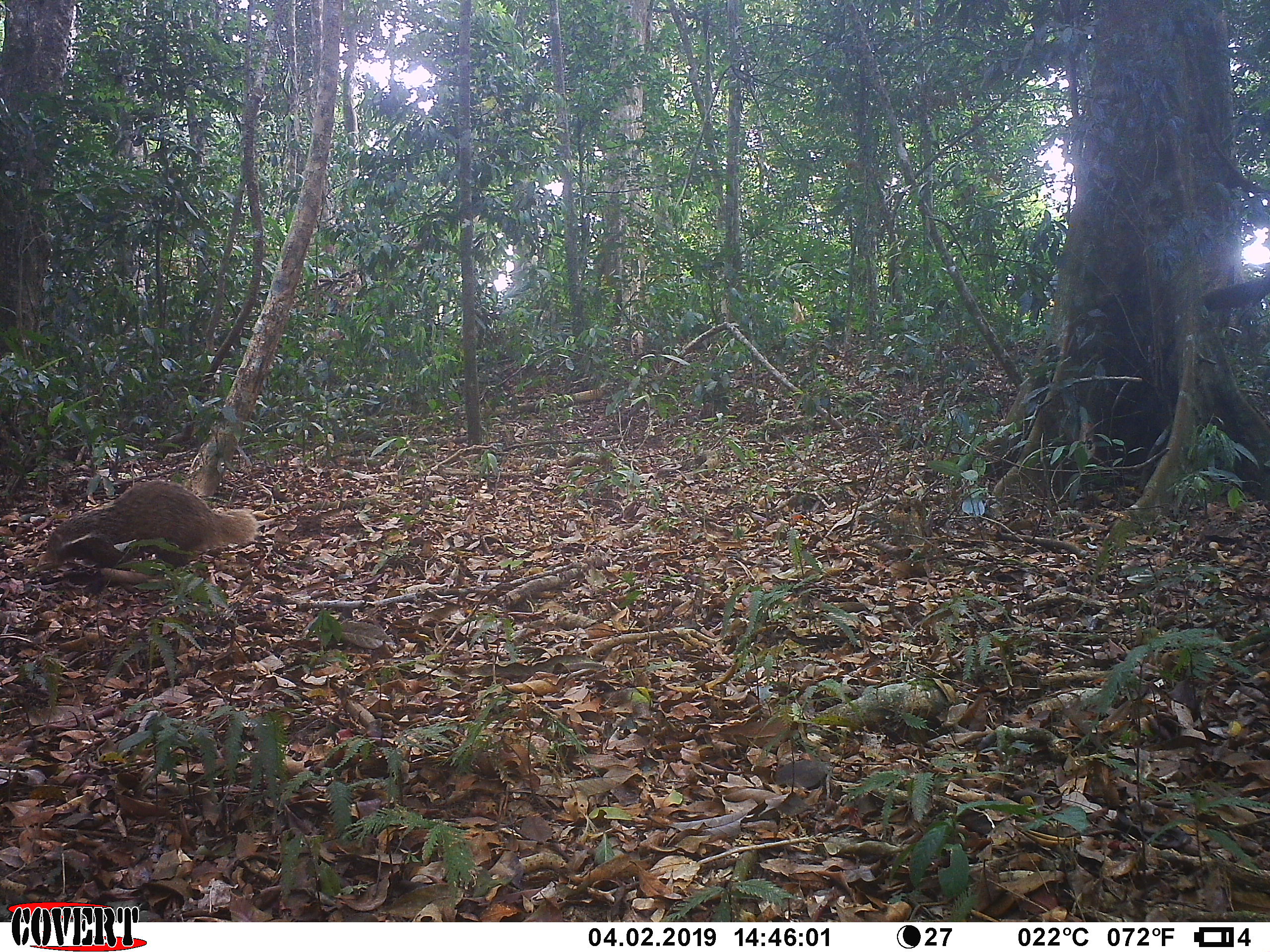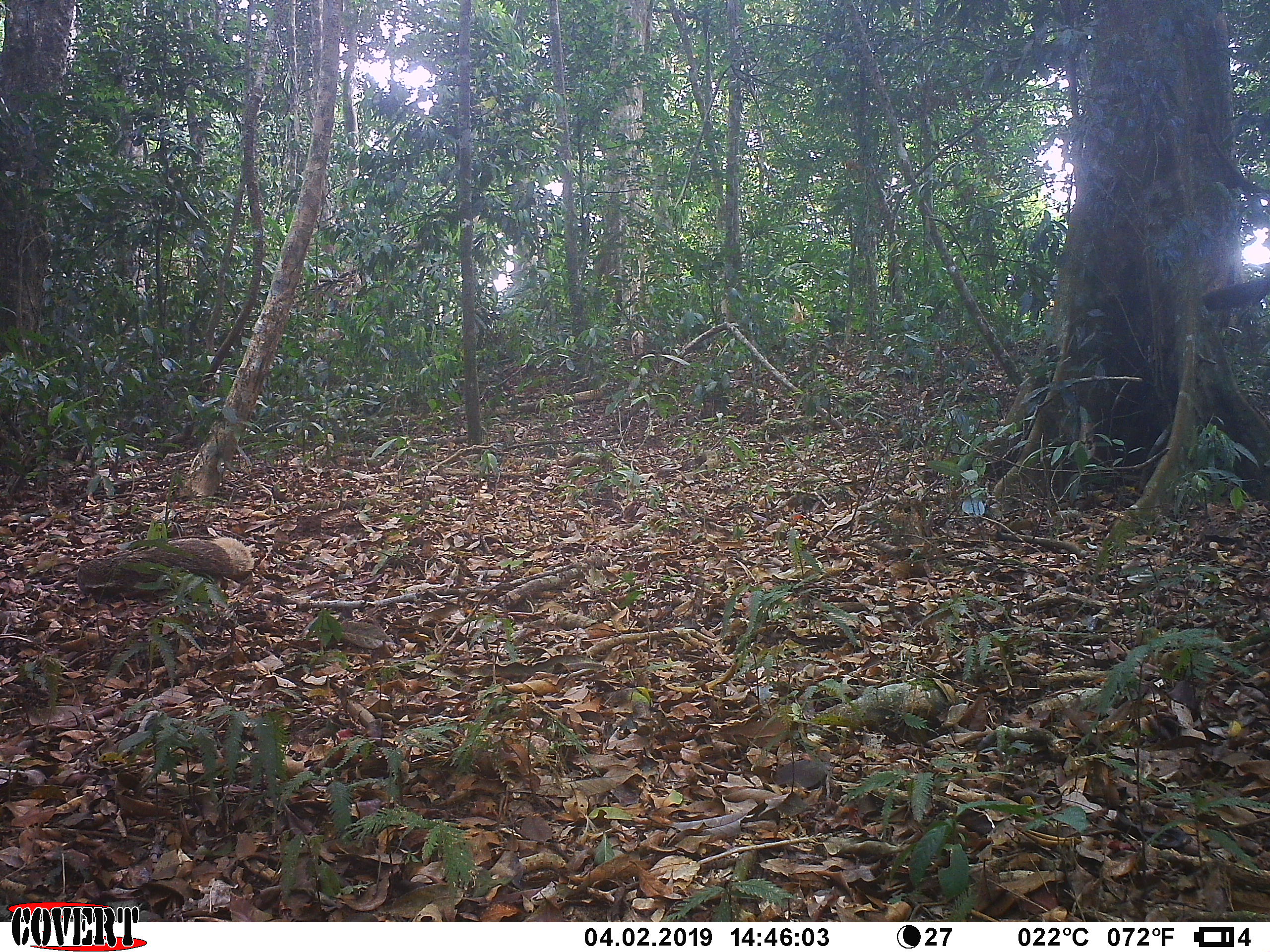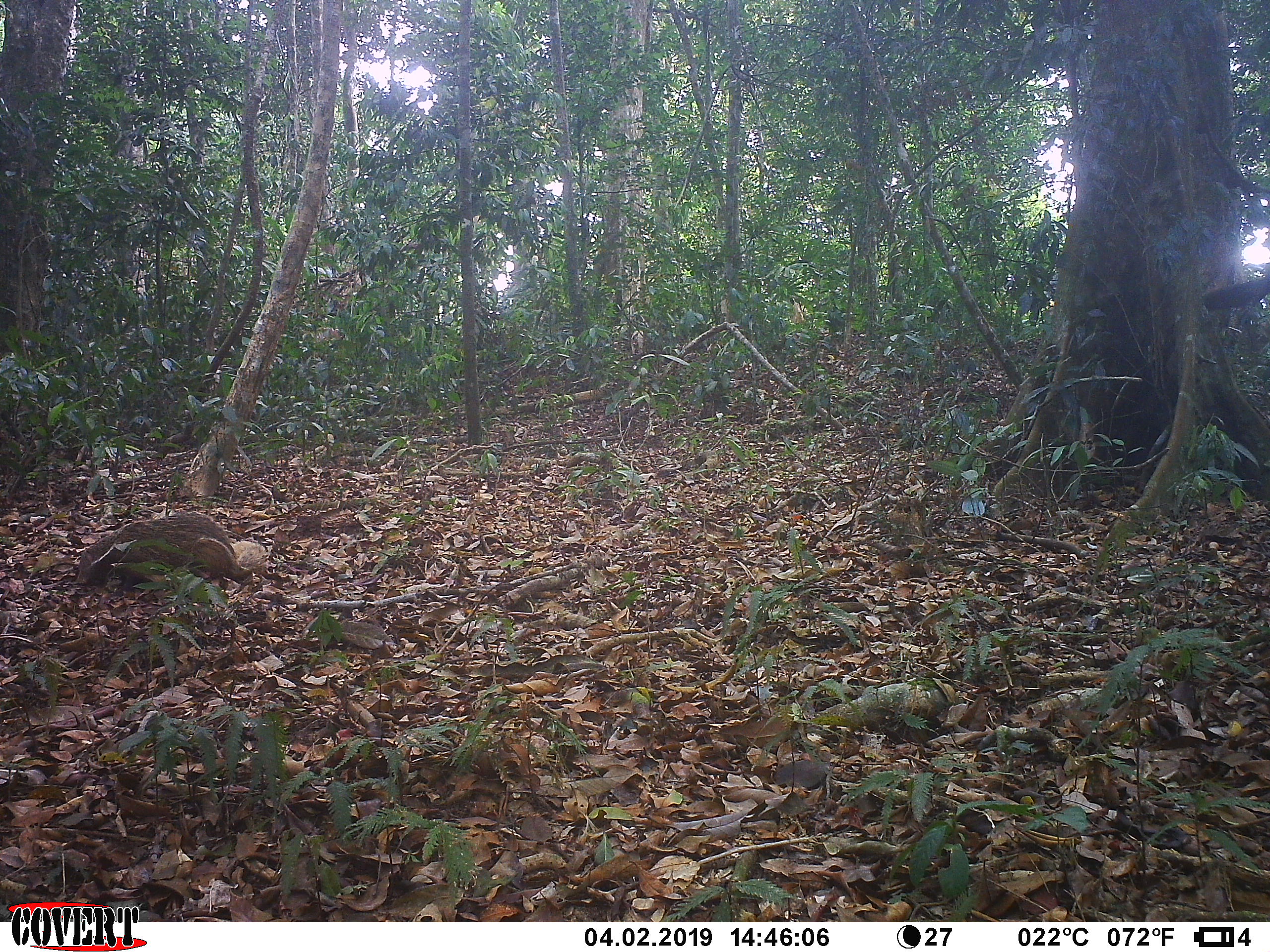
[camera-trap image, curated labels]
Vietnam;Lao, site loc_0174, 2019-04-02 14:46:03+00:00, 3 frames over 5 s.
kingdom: Animalia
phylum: Chordata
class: Mammalia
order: Carnivora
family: Herpestidae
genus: Urva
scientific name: Urva urva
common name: crab-eating mongoose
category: crab eating mongoose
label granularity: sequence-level